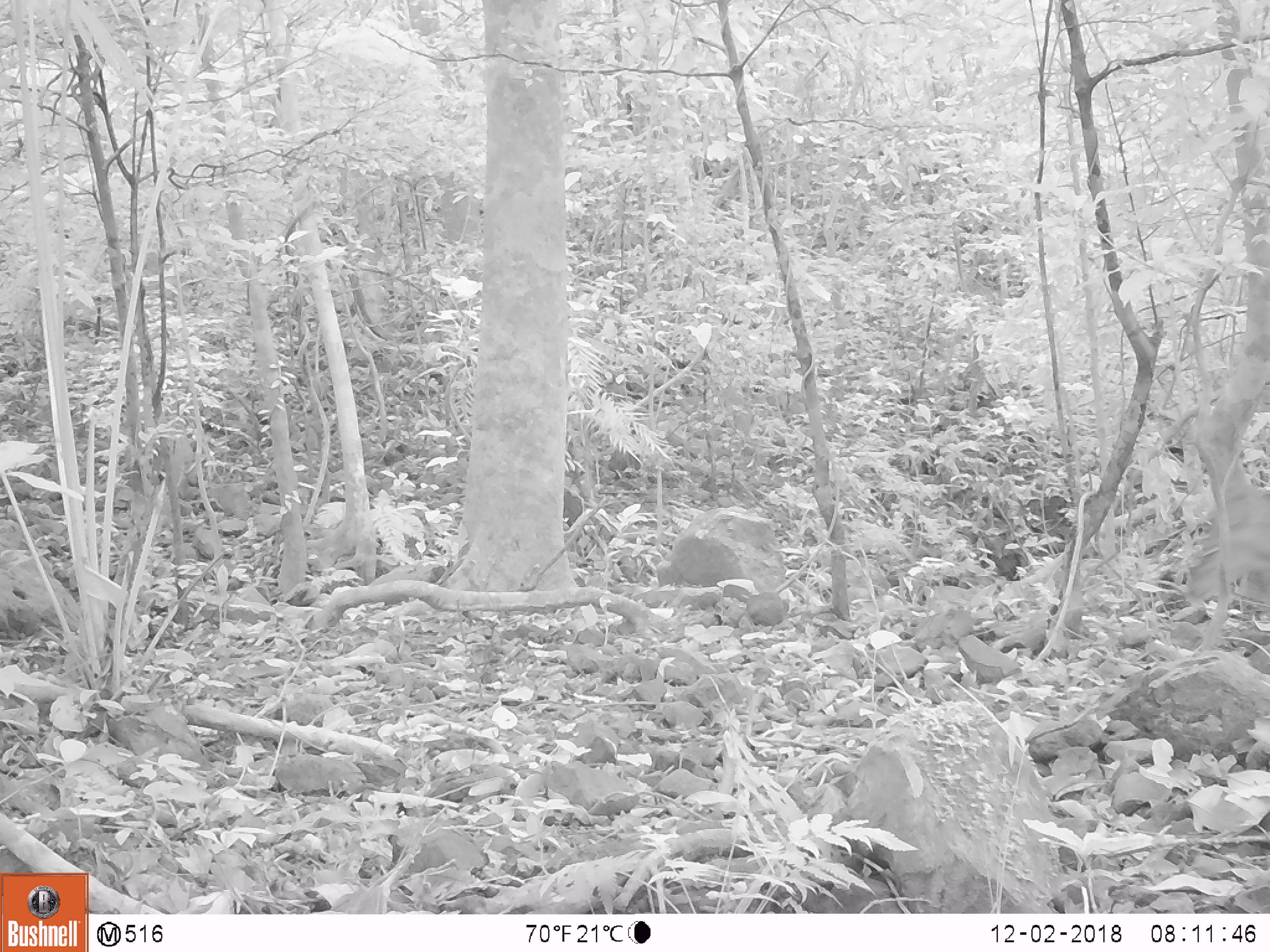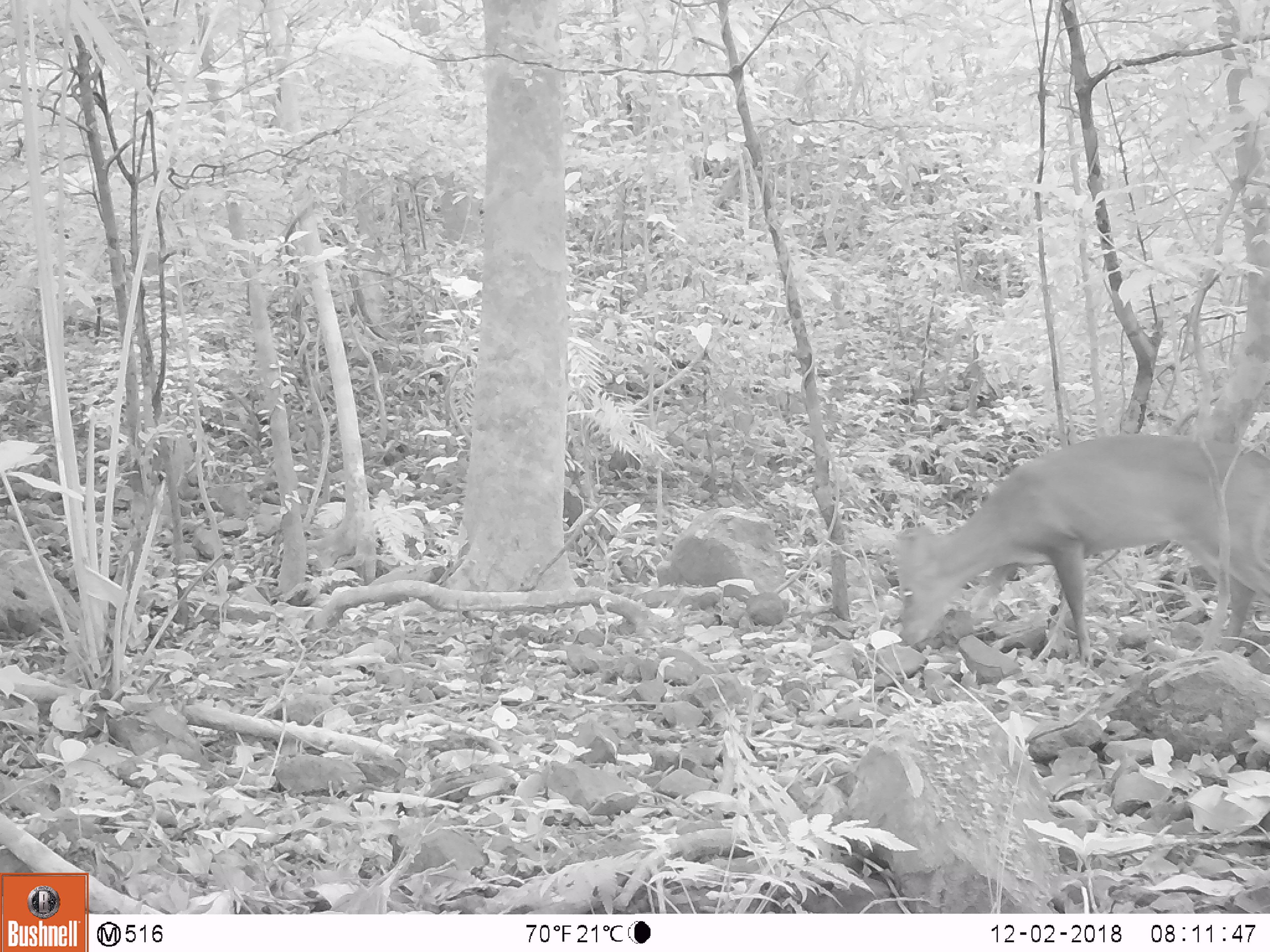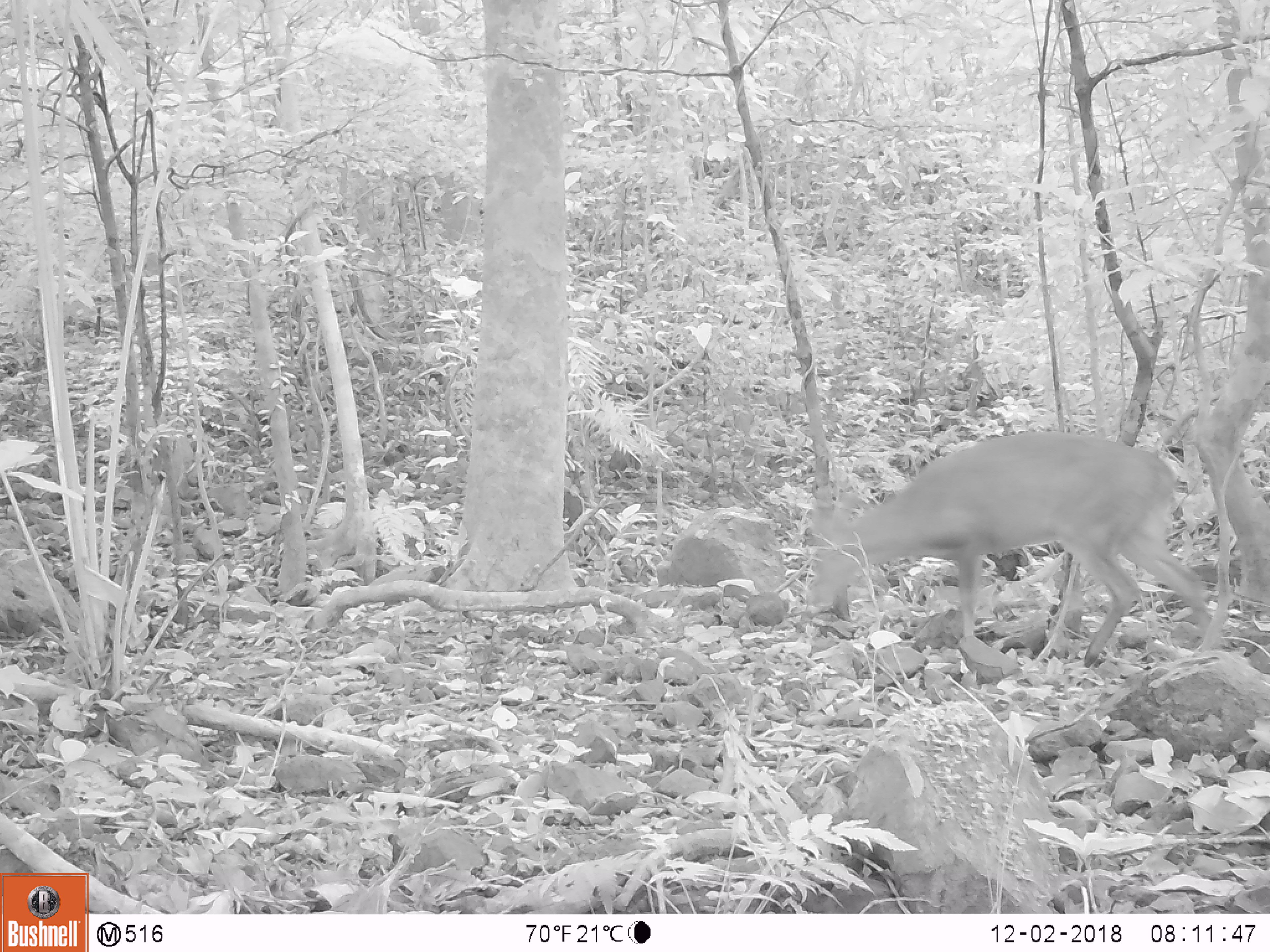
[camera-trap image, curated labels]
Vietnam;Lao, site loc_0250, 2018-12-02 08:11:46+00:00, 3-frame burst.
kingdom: Animalia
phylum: Chordata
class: Mammalia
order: Artiodactyla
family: Cervidae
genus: Muntiacus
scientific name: Muntiacus vuquangensis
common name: large-antlered muntjac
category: large antlered muntjac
Large antlered muntjac (large-antlered muntjac) (Muntiacus vuquangensis). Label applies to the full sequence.